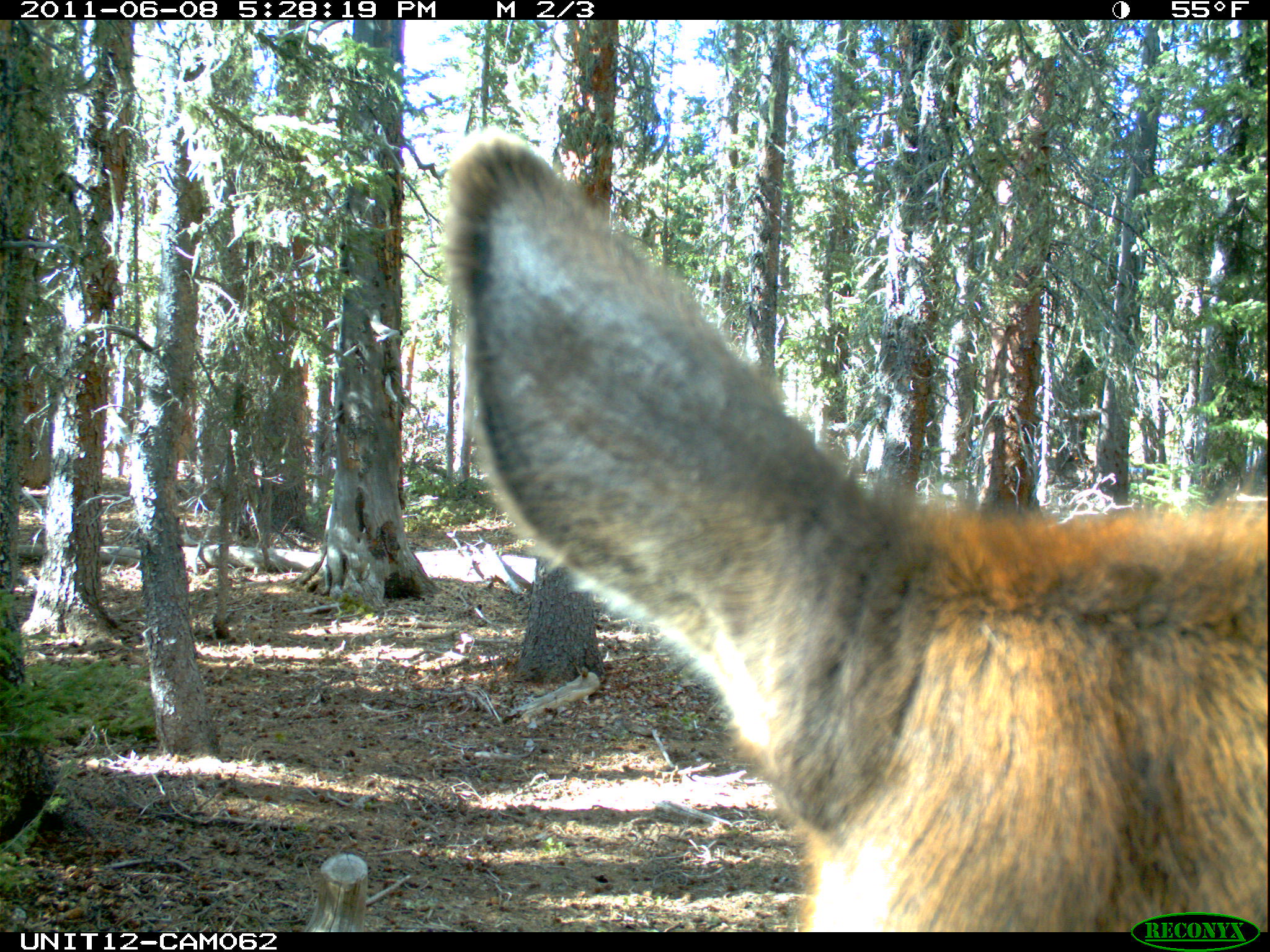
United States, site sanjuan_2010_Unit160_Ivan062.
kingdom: Animalia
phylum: Chordata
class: Mammalia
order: Artiodactyla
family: Cervidae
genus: Cervus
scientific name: Cervus elaphus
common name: red deer